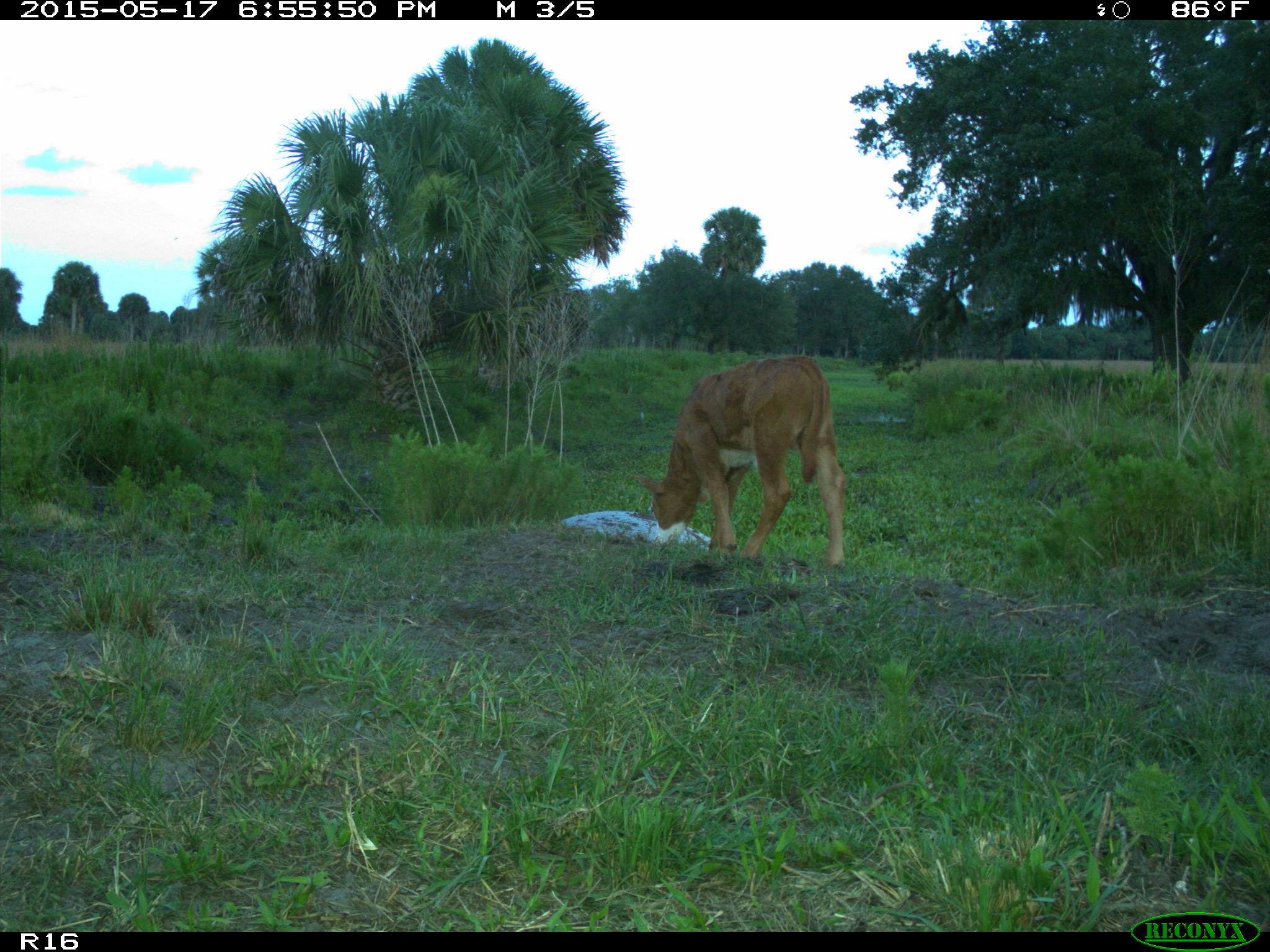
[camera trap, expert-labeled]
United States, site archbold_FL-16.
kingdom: Animalia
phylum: Chordata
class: Mammalia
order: Artiodactyla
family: Bovidae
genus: Bos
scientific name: Bos taurus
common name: domestic cow